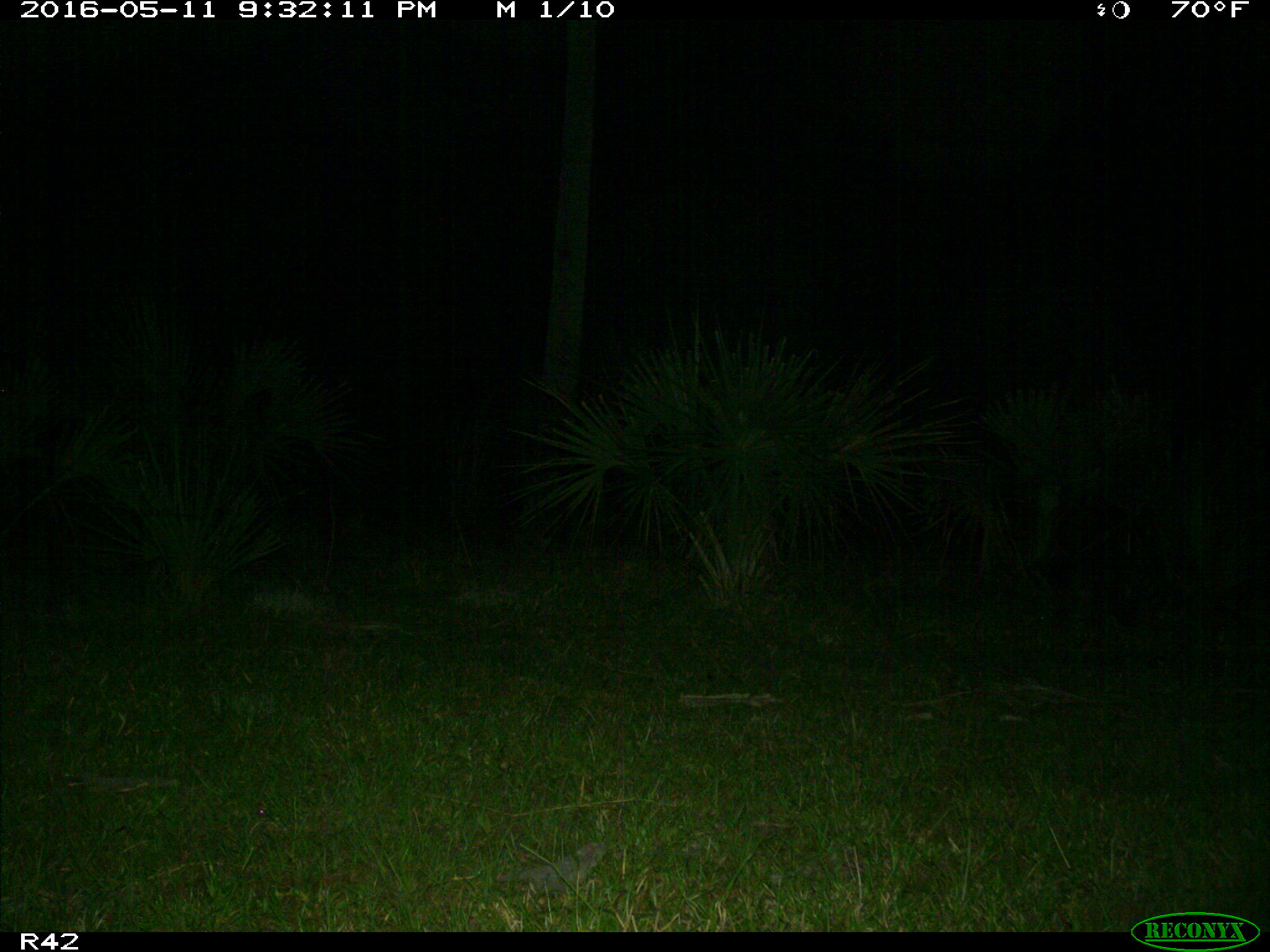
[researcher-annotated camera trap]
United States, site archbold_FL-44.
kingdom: Animalia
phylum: Chordata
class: Mammalia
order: Carnivora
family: Procyonidae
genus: Procyon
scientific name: Procyon lotor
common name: common raccoon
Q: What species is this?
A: Procyon lotor (common raccoon).